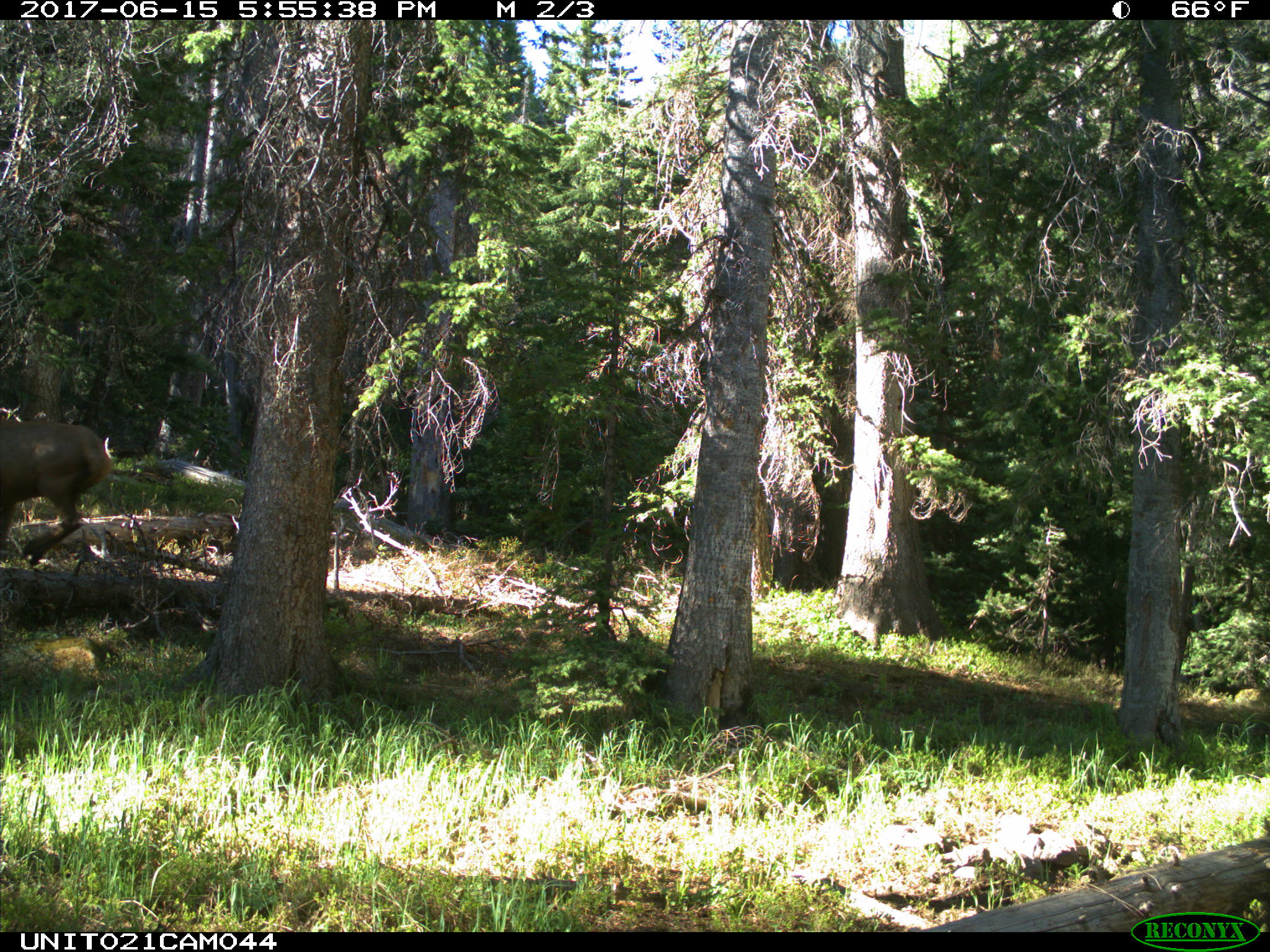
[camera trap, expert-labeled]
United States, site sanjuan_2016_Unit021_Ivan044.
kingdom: Animalia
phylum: Chordata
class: Mammalia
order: Artiodactyla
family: Cervidae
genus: Cervus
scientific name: Cervus elaphus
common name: red deer